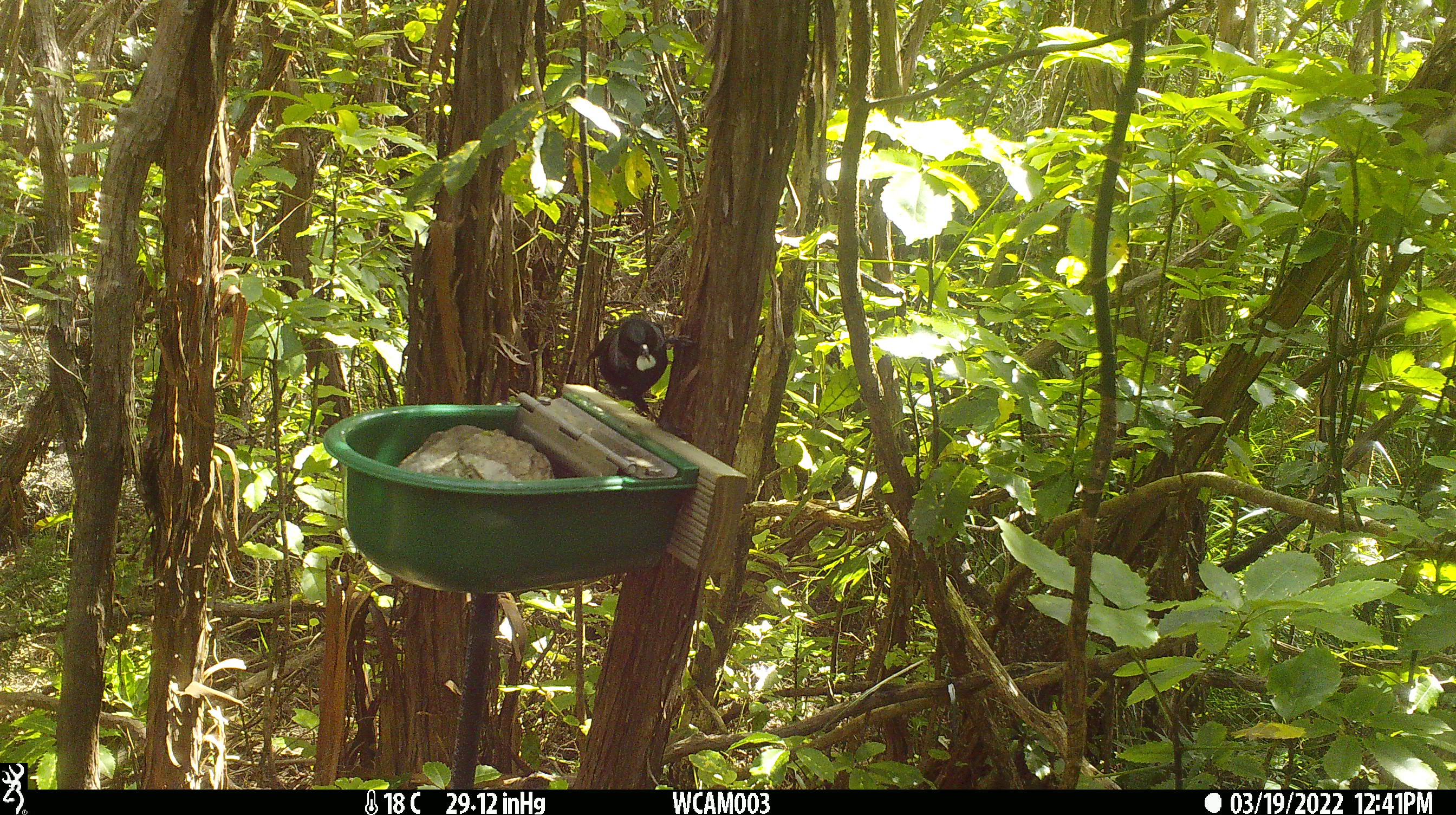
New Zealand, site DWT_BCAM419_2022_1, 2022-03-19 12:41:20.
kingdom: Animalia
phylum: Chordata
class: Aves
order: Passeriformes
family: Meliphagidae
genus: Prosthemadera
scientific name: Prosthemadera novaeseelandiae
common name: tui